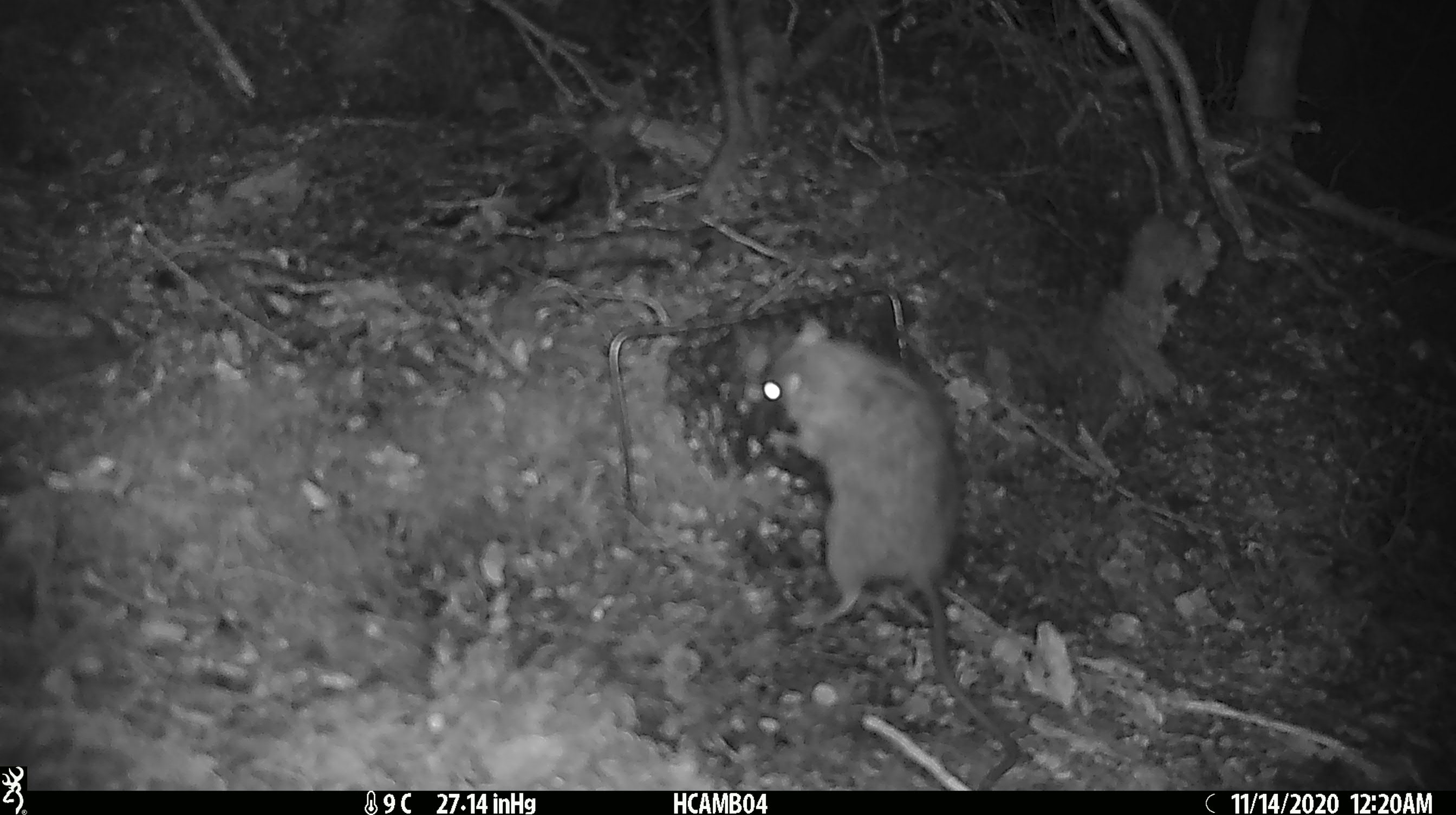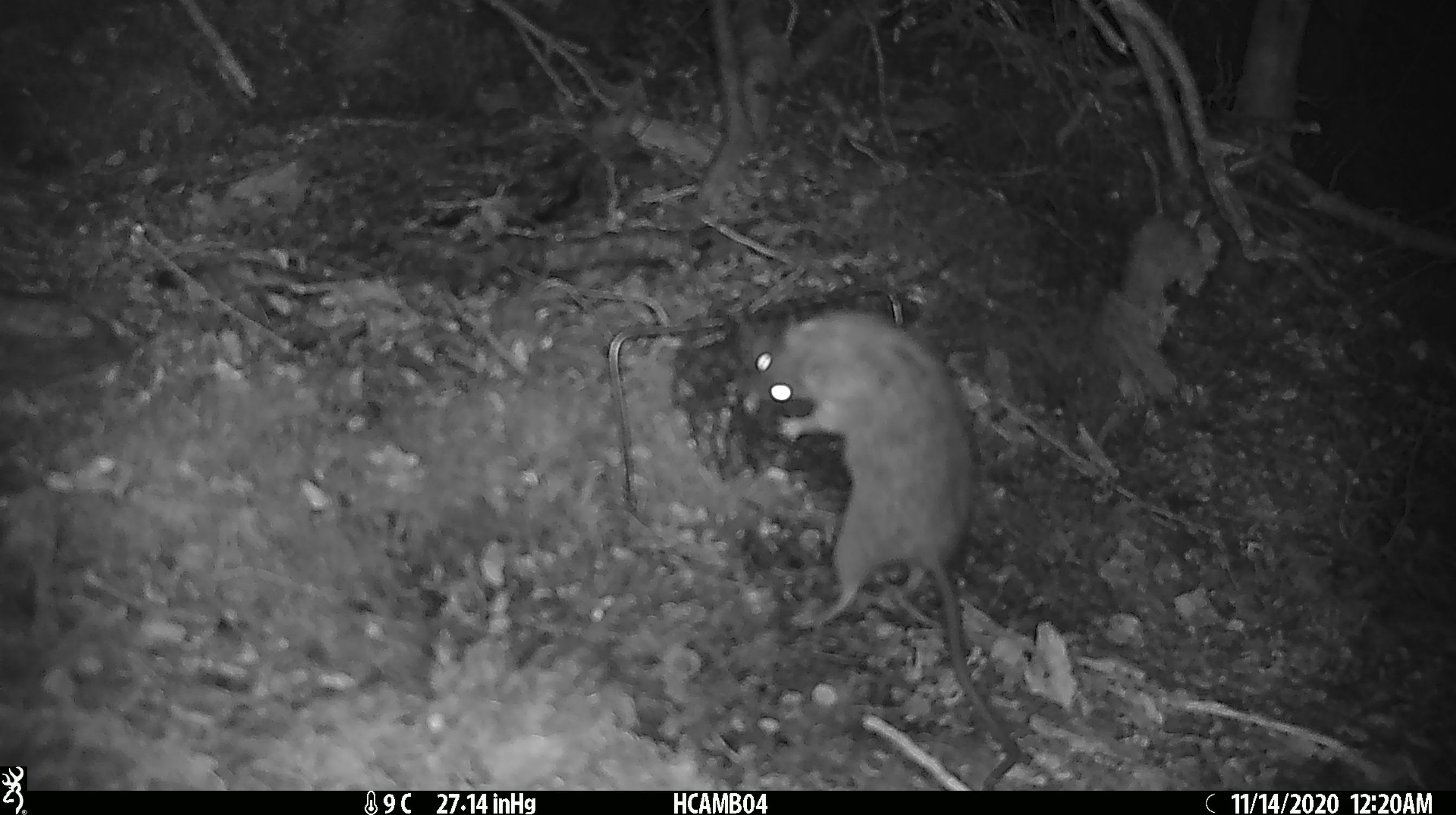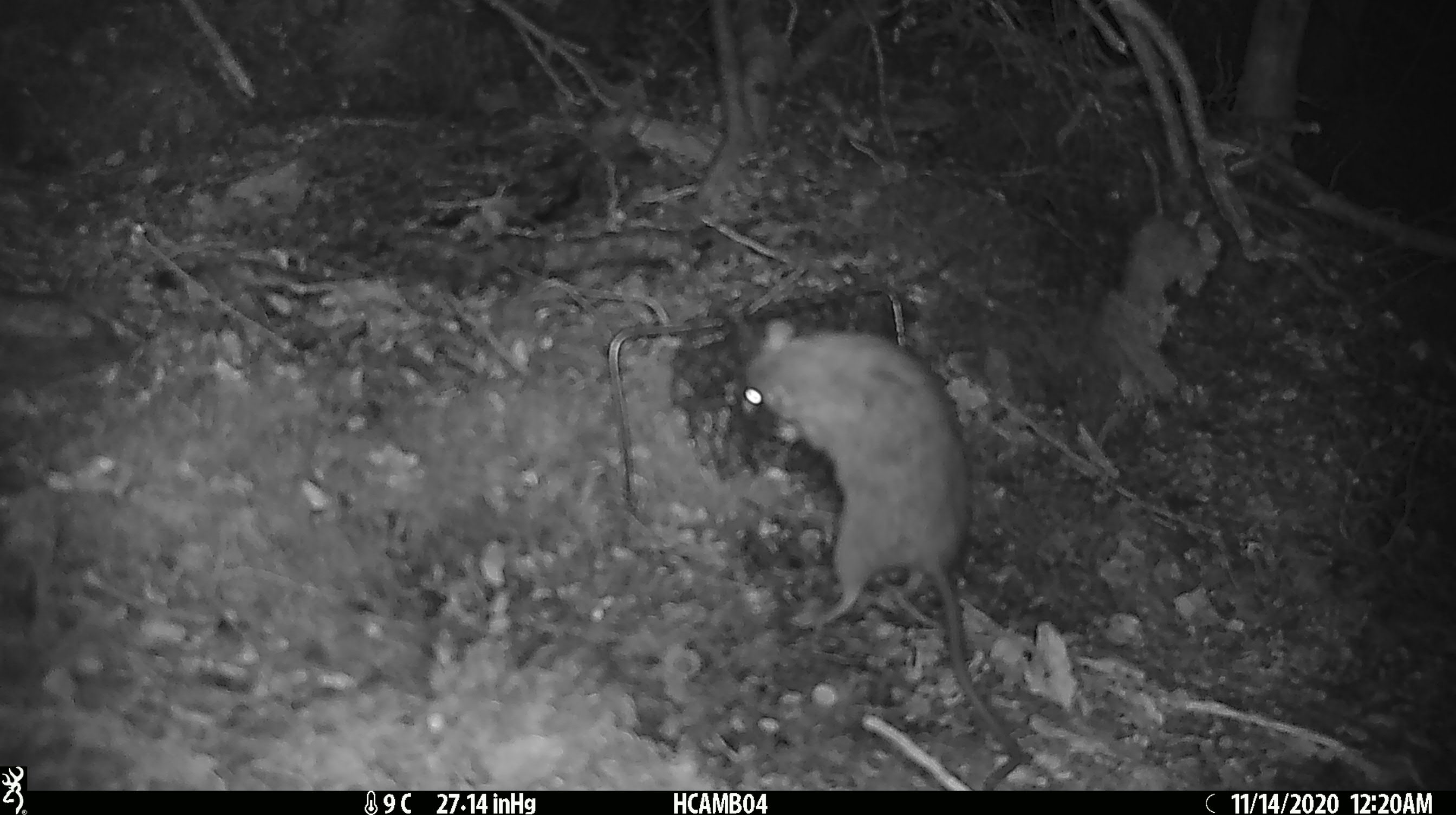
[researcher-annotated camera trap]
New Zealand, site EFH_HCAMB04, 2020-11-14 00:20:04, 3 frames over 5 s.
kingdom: Animalia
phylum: Chordata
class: Mammalia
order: Rodentia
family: Muridae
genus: Rattus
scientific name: Rattus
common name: rat